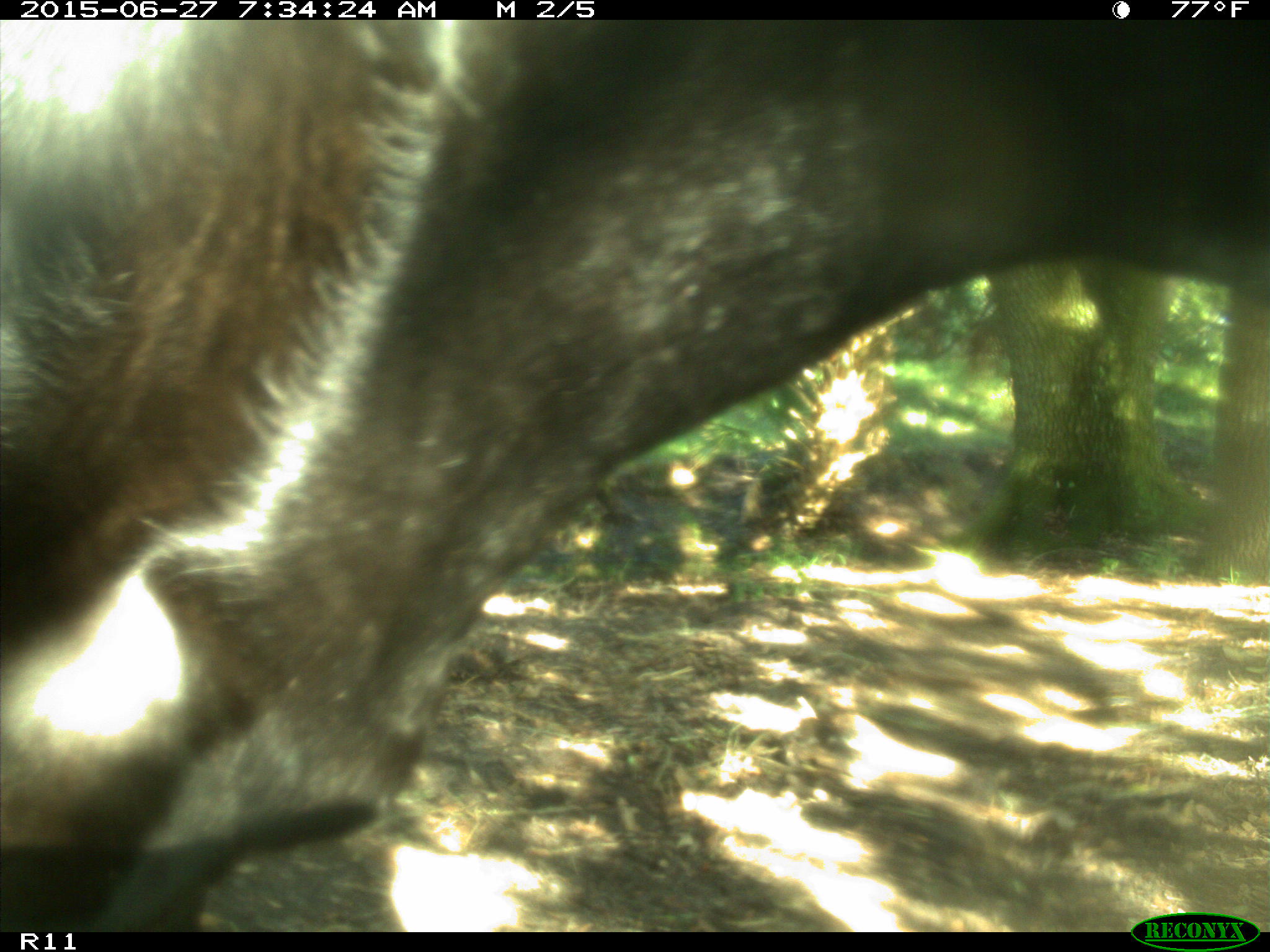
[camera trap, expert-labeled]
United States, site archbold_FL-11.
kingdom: Animalia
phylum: Chordata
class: Mammalia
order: Artiodactyla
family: Bovidae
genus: Bos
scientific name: Bos taurus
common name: domestic cow